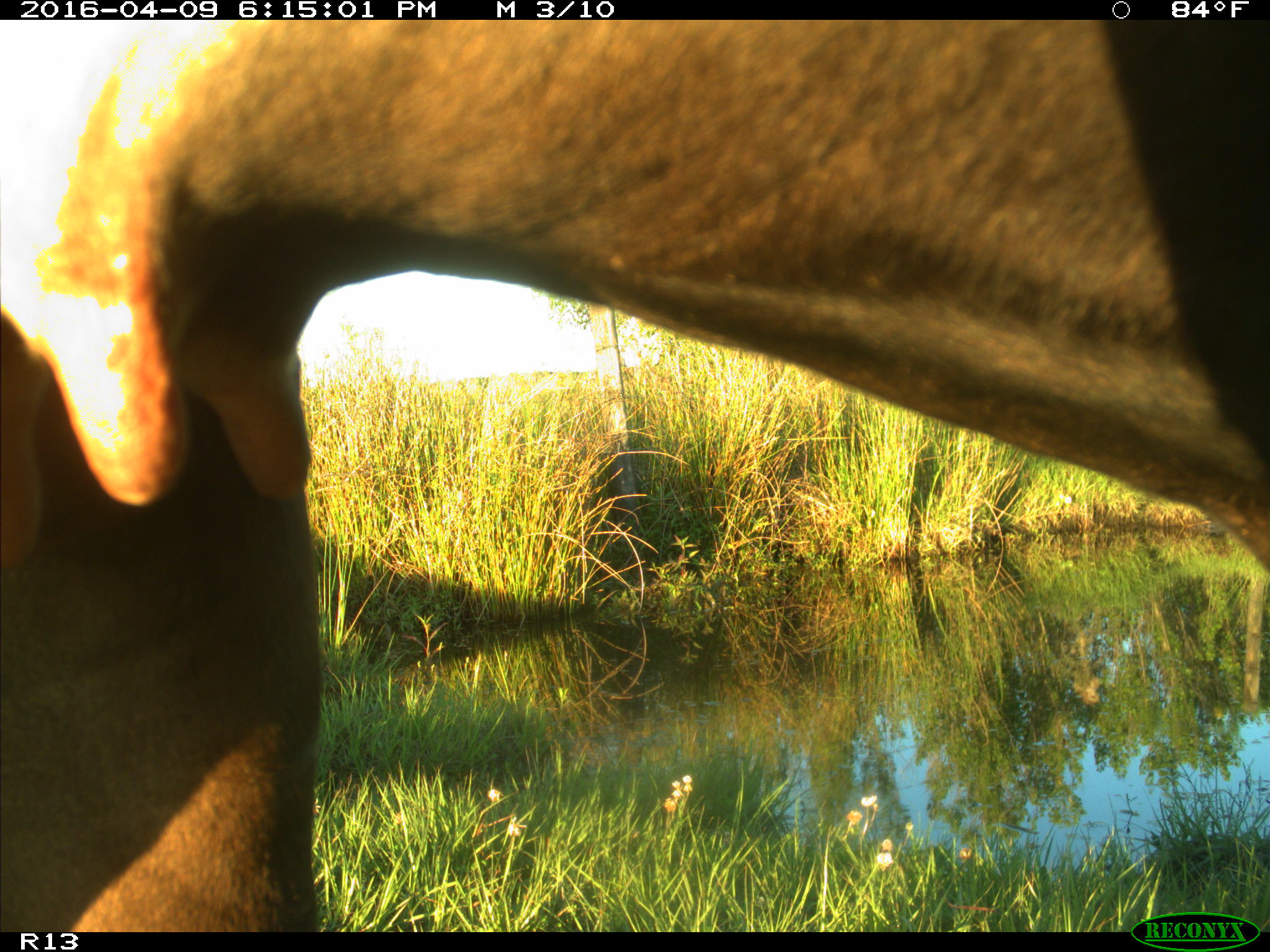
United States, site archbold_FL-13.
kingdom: Animalia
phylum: Chordata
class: Mammalia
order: Artiodactyla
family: Bovidae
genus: Bos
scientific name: Bos taurus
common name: domestic cow